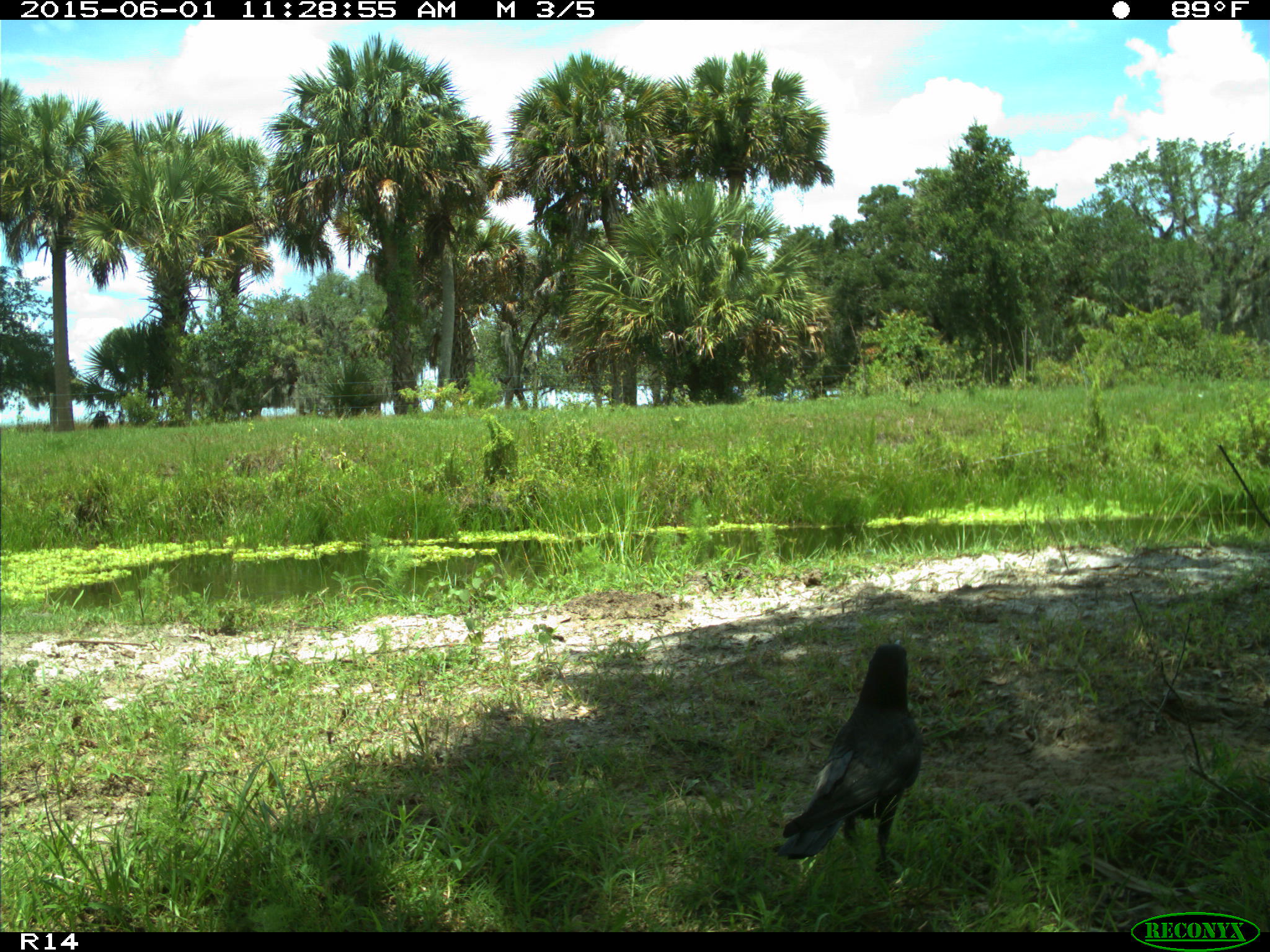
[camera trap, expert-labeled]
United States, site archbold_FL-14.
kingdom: Animalia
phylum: Chordata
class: Aves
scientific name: Aves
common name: birds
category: unidentified bird